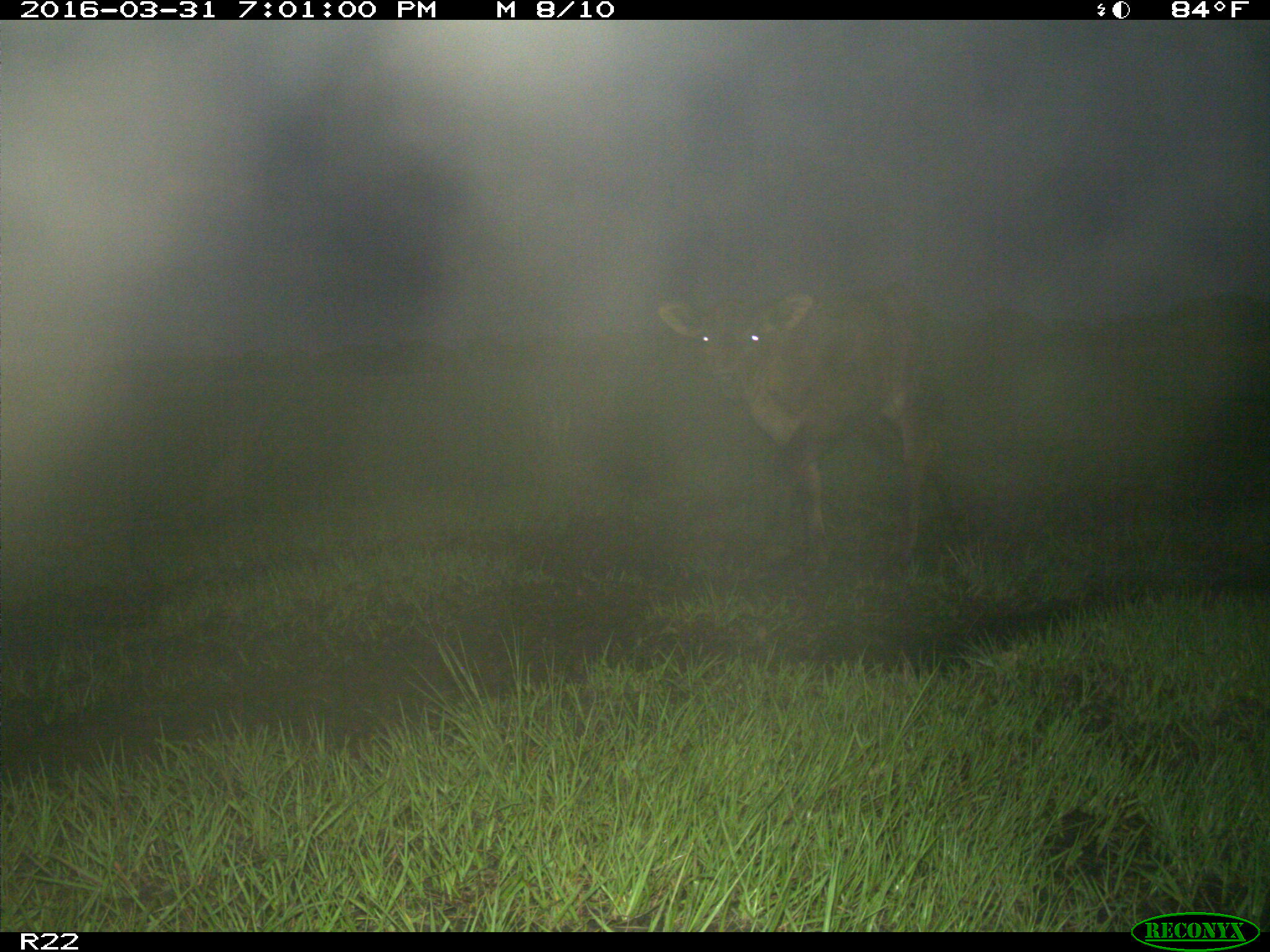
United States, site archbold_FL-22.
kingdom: Animalia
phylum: Chordata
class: Mammalia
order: Artiodactyla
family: Bovidae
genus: Bos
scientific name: Bos taurus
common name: domestic cow